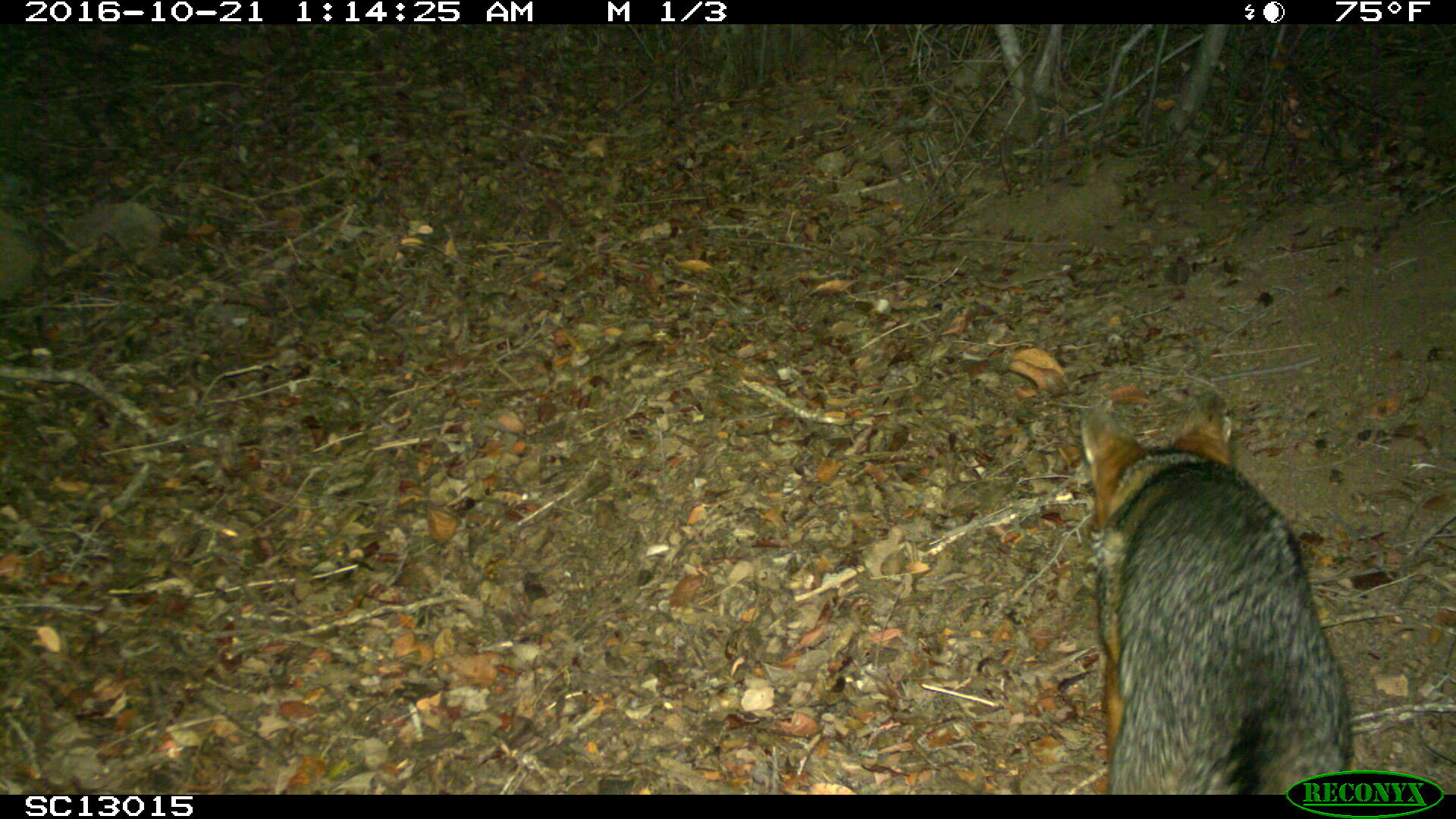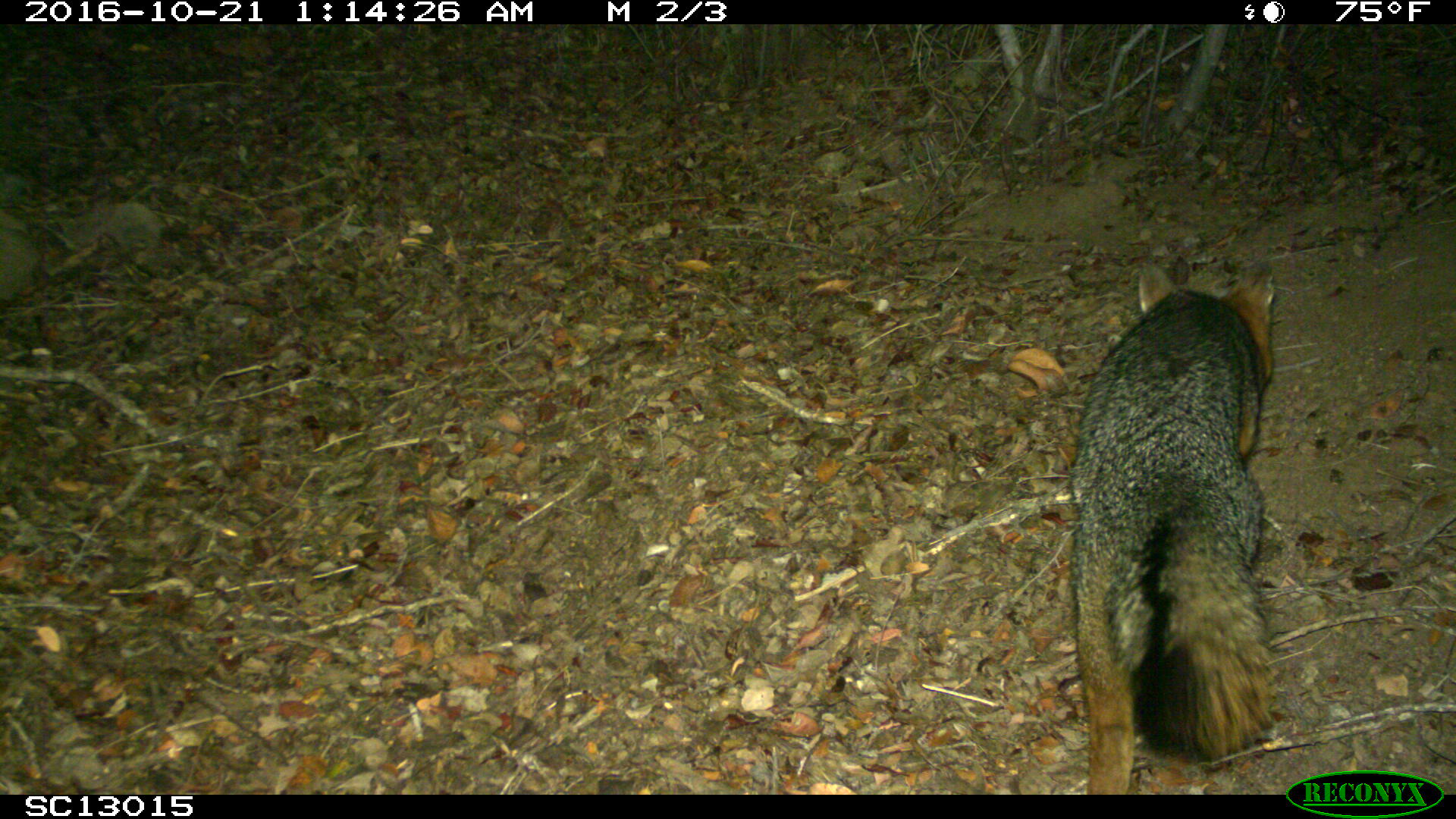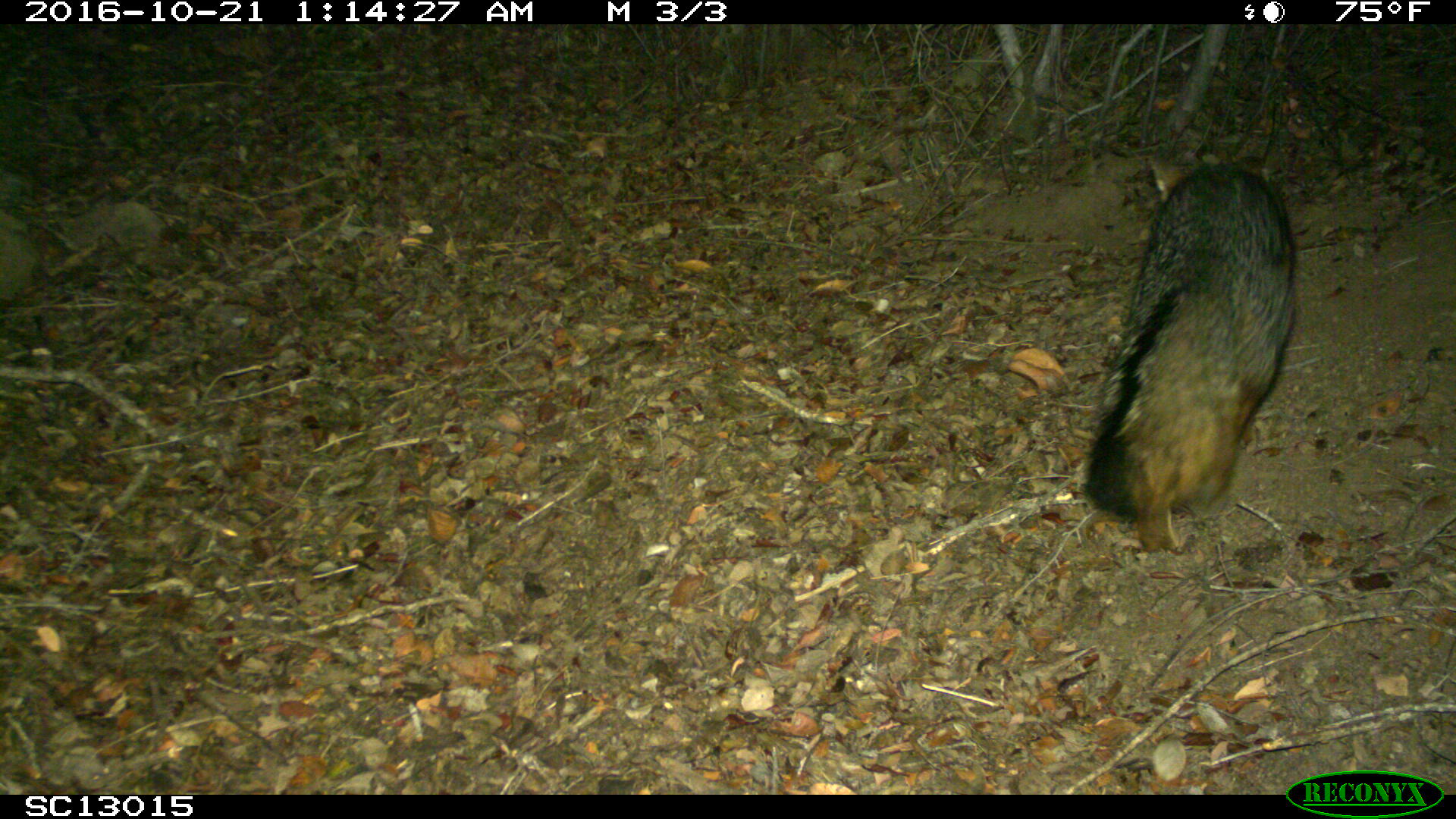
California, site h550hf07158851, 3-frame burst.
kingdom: Animalia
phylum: Chordata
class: Mammalia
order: Carnivora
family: Canidae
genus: Urocyon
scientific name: Urocyon littoralis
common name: island fox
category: fox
Fox (island fox) (Urocyon littoralis).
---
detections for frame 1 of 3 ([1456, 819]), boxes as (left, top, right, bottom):
fox: (1079, 400, 1353, 795)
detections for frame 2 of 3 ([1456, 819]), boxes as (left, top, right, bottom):
fox: (1071, 261, 1273, 793)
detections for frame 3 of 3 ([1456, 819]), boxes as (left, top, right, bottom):
fox: (1083, 152, 1298, 556)